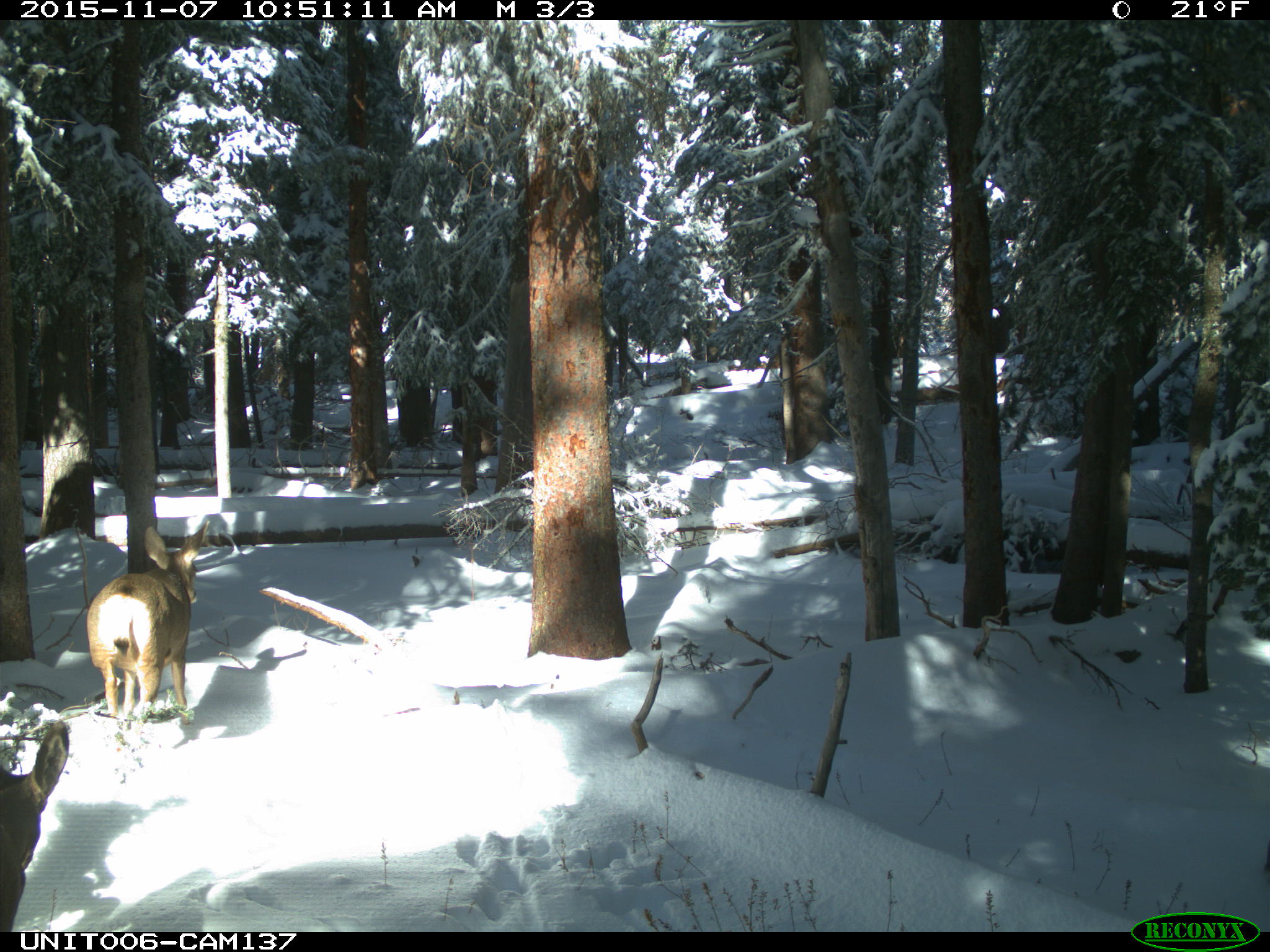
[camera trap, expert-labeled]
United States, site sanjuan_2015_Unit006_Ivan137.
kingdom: Animalia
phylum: Chordata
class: Mammalia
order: Artiodactyla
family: Cervidae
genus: Odocoileus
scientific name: Odocoileus hemionus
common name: mule deer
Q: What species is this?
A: Odocoileus hemionus (mule deer).